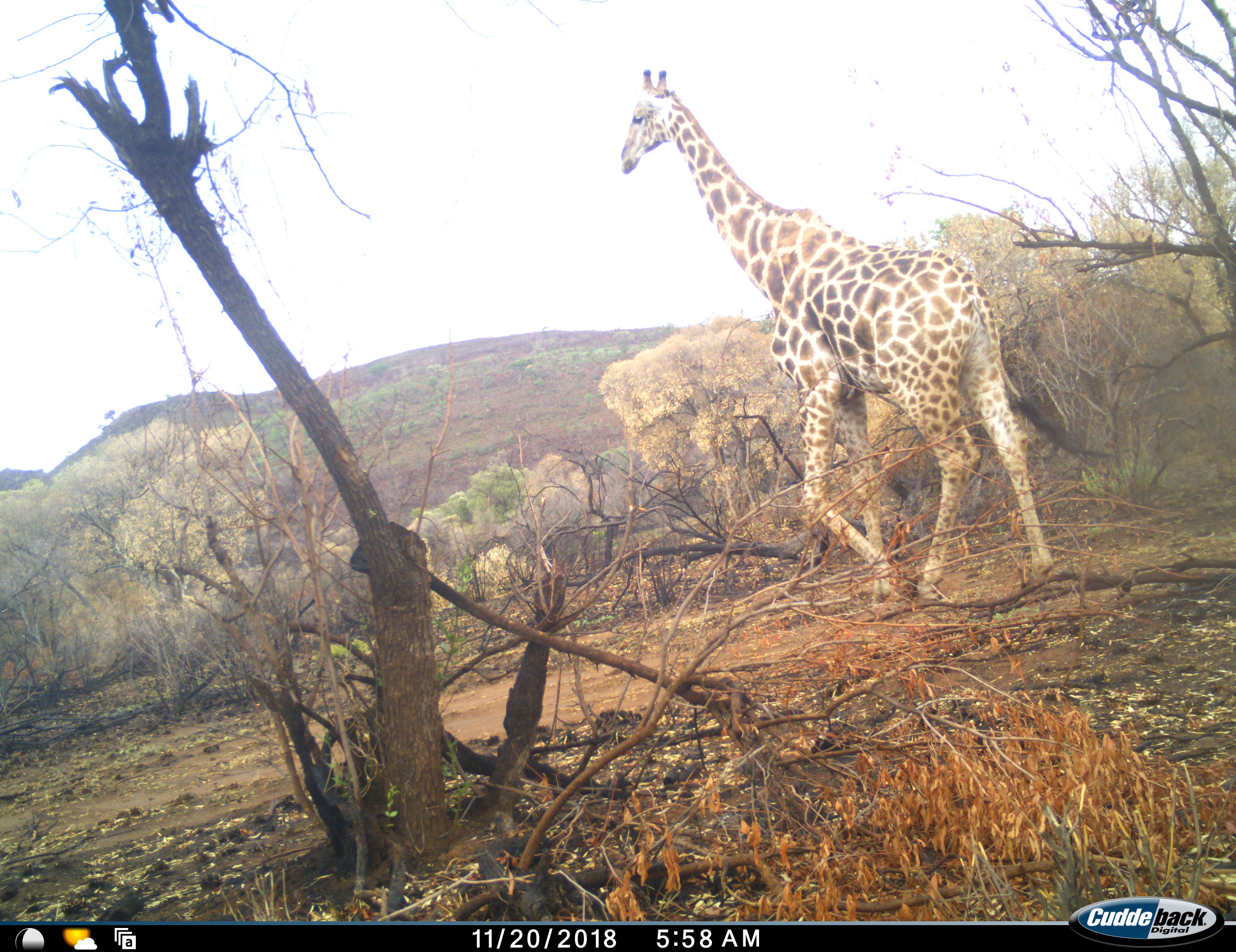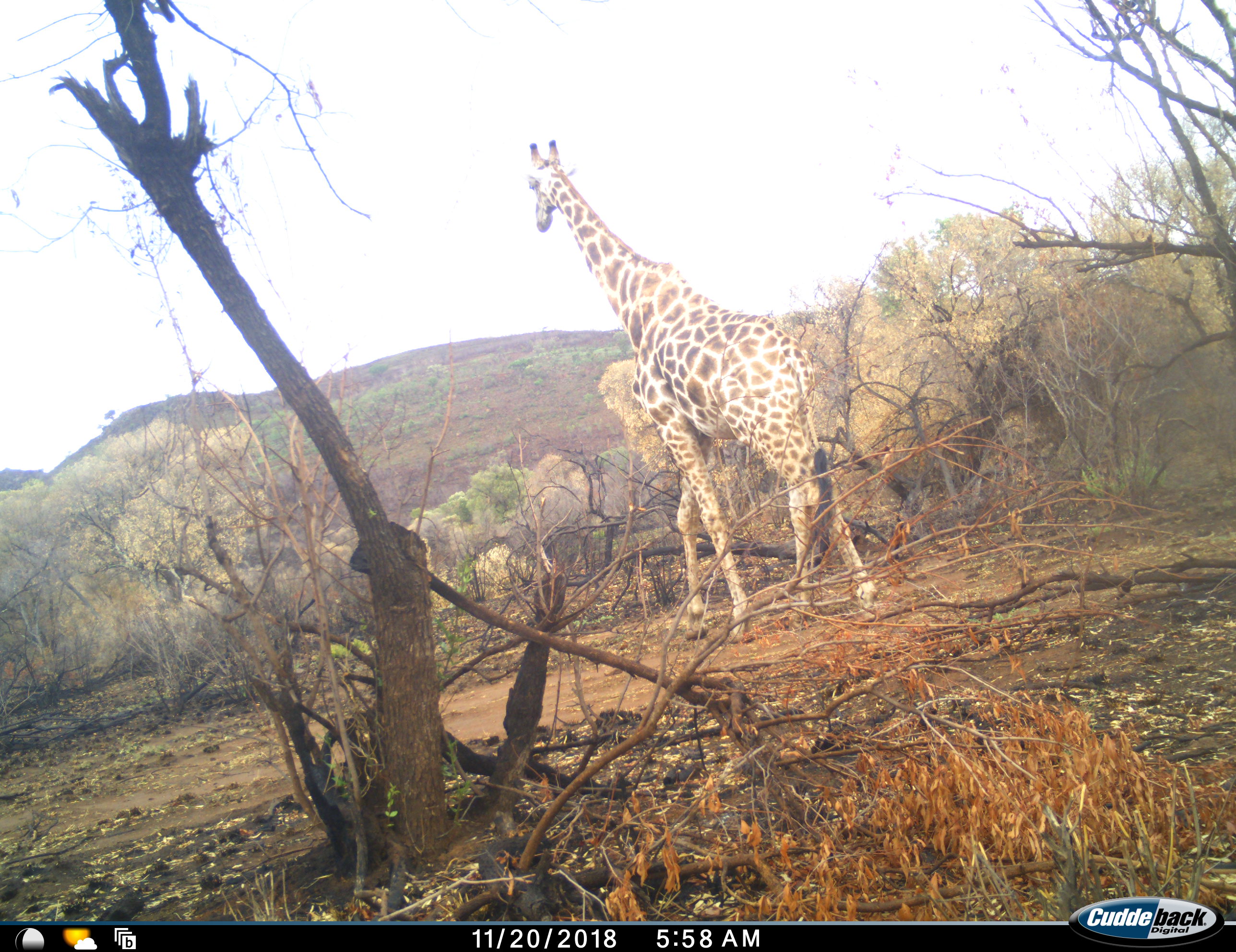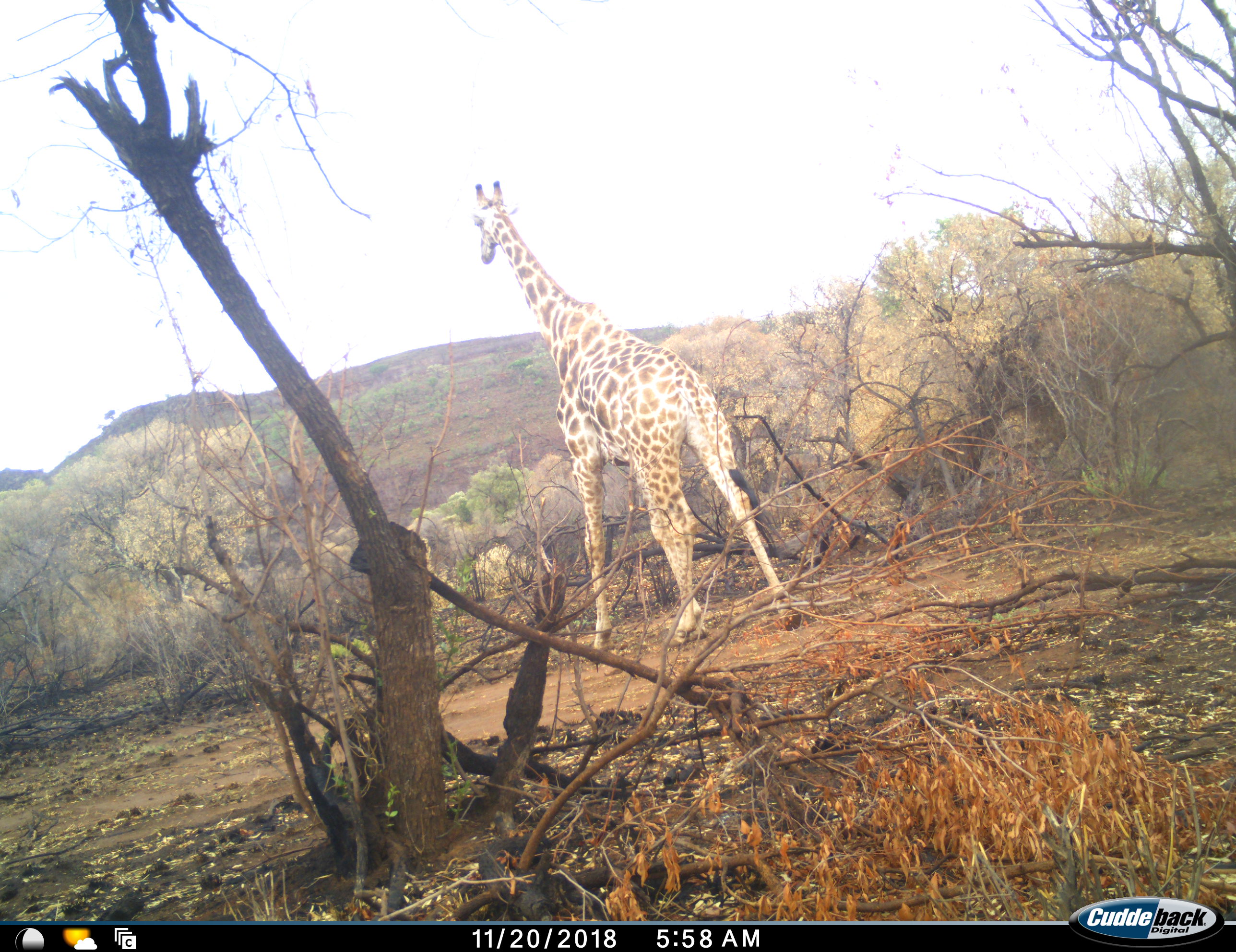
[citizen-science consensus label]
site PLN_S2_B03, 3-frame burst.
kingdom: Animalia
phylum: Chordata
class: Mammalia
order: Artiodactyla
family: Giraffidae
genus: Giraffa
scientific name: Giraffa camelopardalis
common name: giraffe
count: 1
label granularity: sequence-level